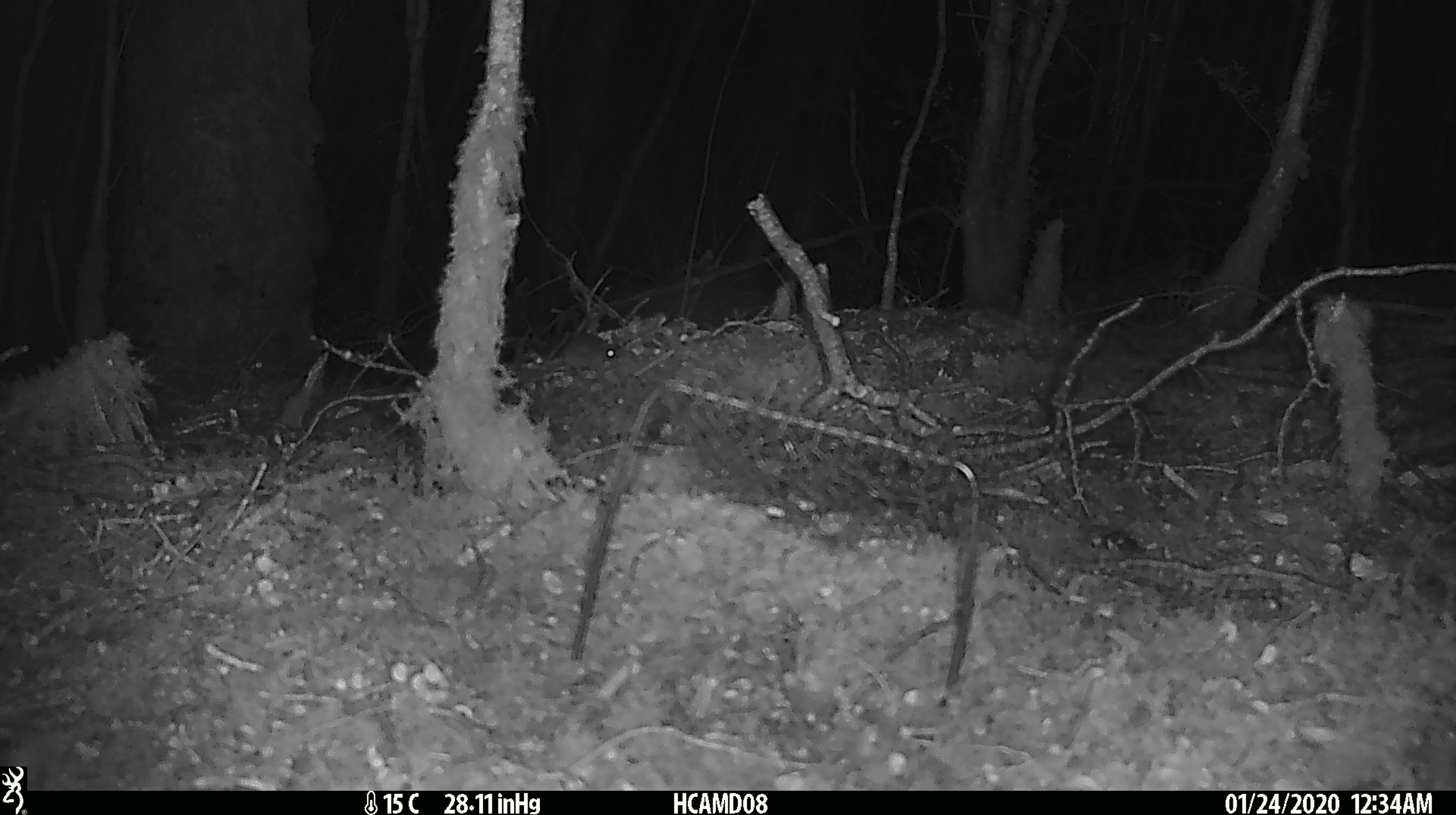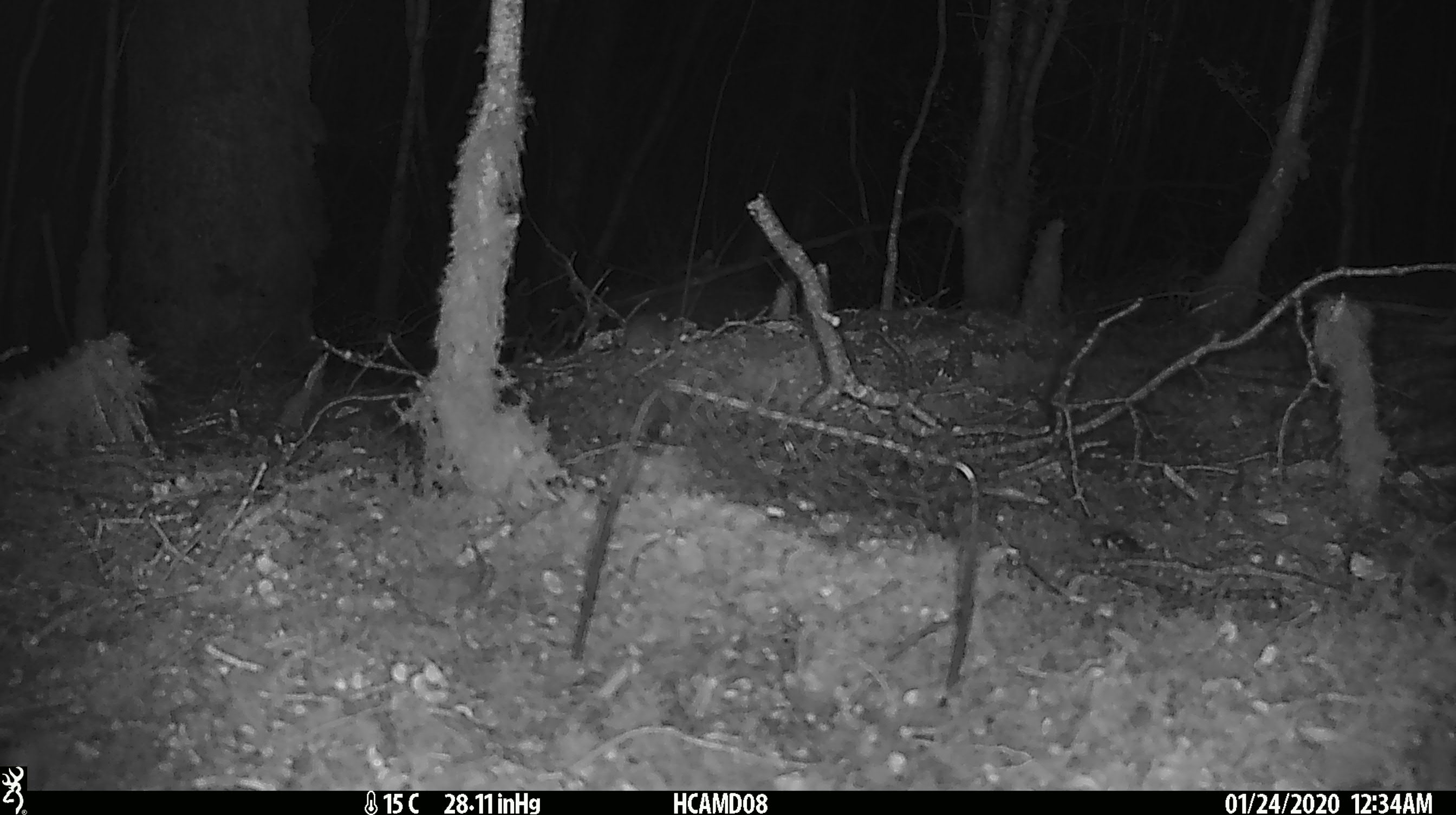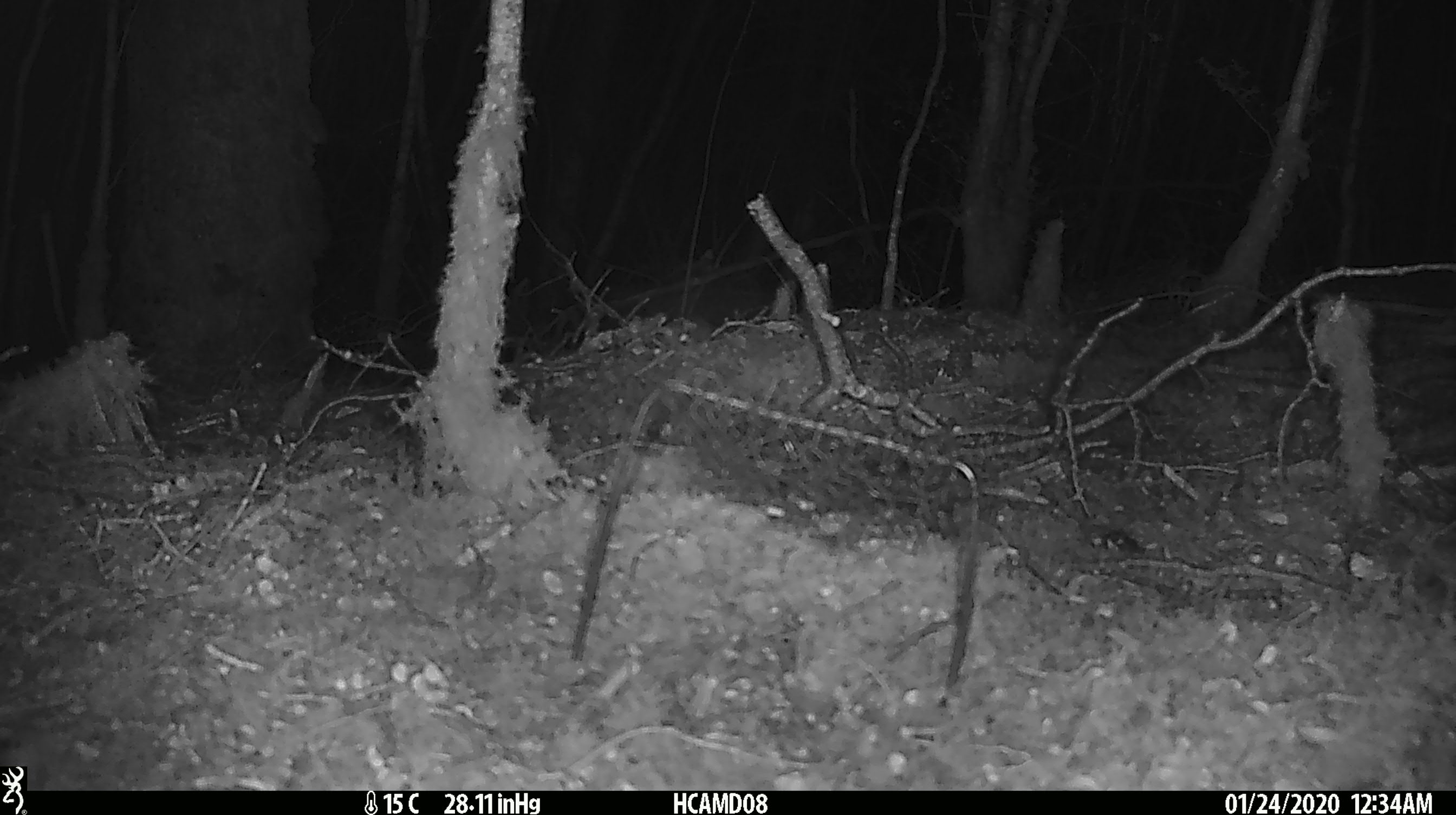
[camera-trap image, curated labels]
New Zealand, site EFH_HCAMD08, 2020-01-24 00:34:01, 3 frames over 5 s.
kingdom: Animalia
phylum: Chordata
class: Mammalia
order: Rodentia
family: Muridae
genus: Mus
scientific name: Mus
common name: mouse